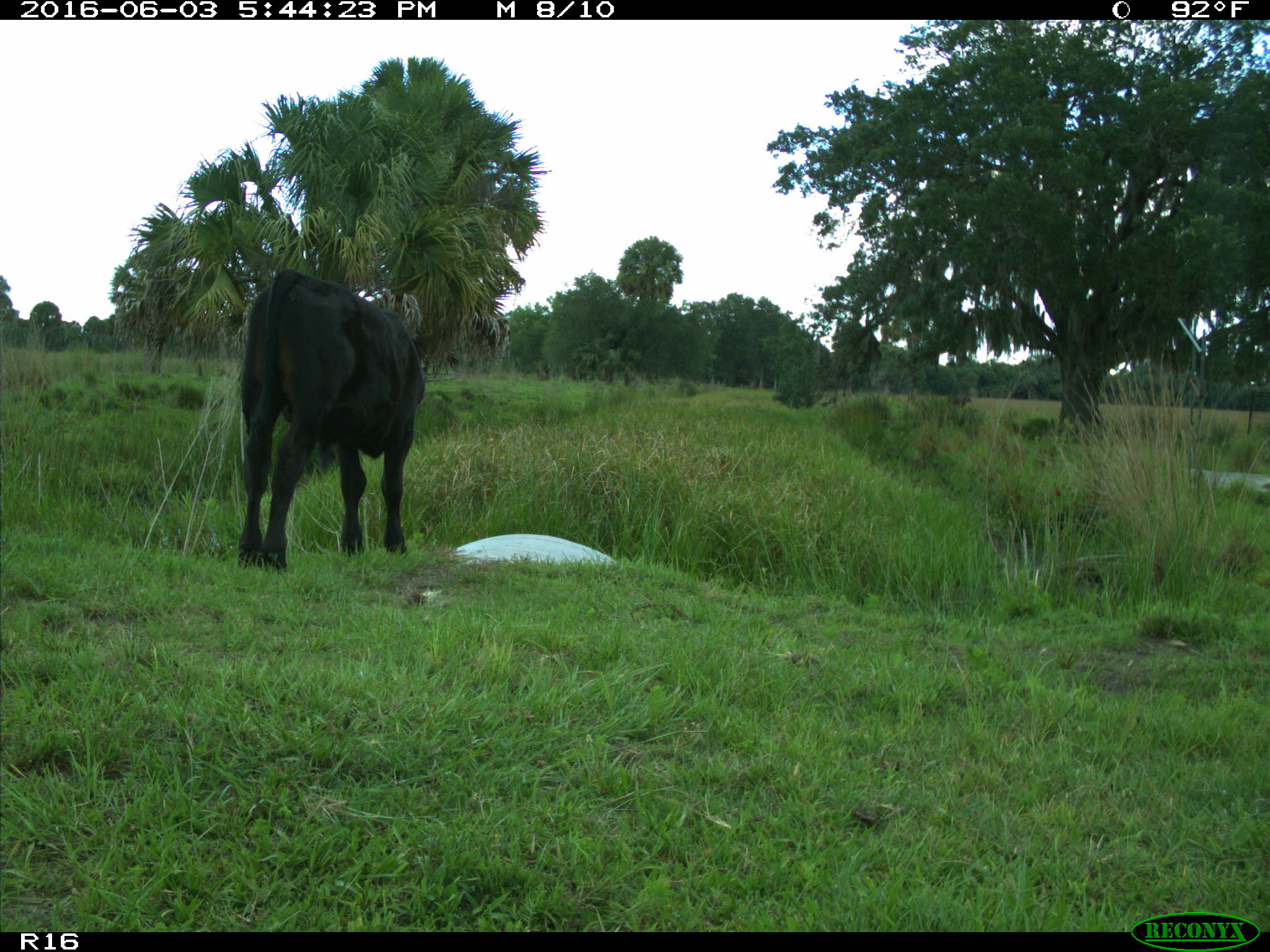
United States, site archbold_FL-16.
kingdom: Animalia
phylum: Chordata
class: Mammalia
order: Artiodactyla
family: Bovidae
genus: Bos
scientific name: Bos taurus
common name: domestic cow